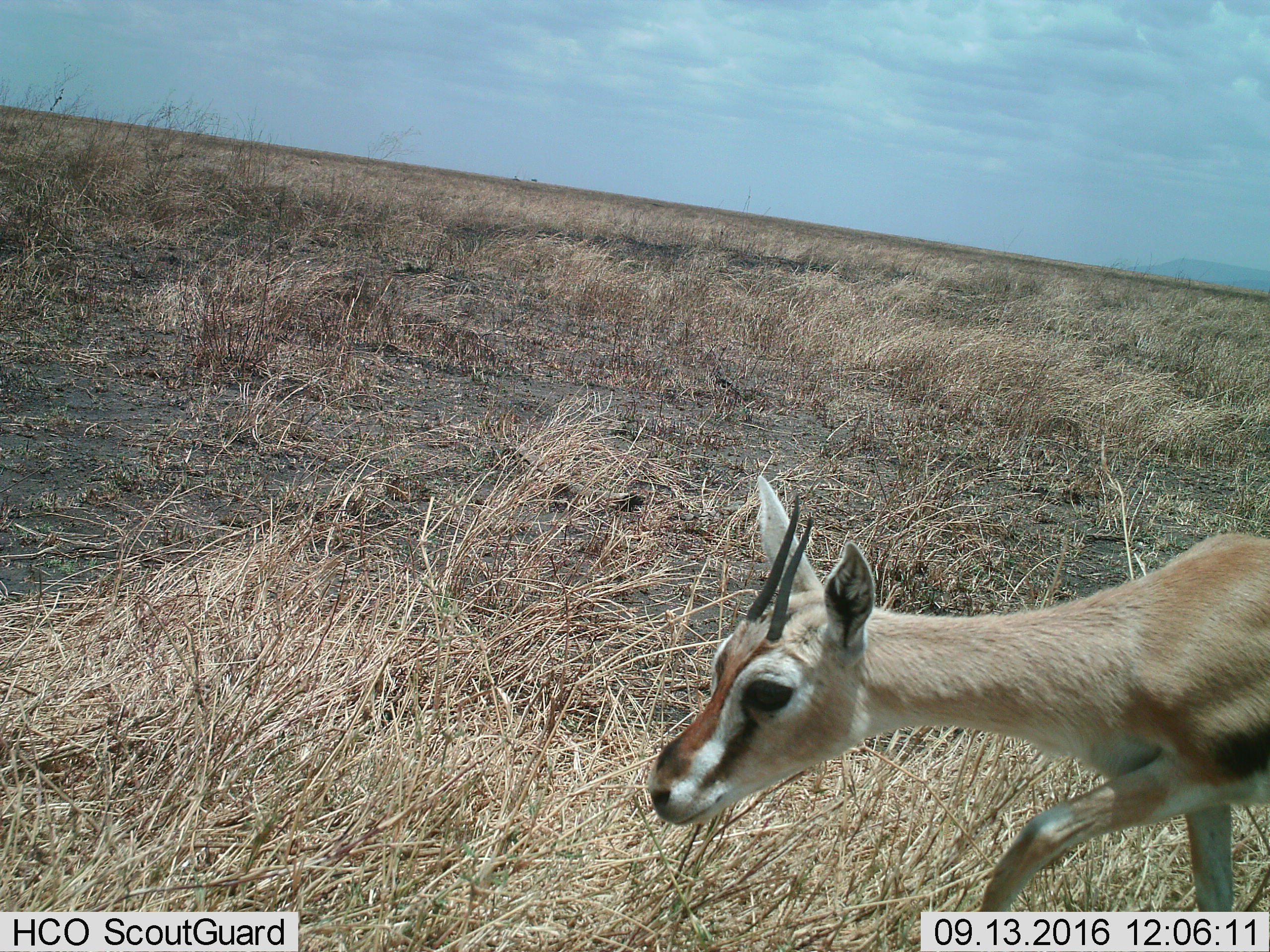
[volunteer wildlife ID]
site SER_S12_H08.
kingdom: Animalia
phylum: Chordata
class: Mammalia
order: Artiodactyla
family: Bovidae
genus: Eudorcas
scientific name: Eudorcas thomsonii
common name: thomson's gazelle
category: gazellethomsons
Gazellethomsons (thomson's gazelle) (Eudorcas thomsonii), count 1. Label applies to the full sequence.